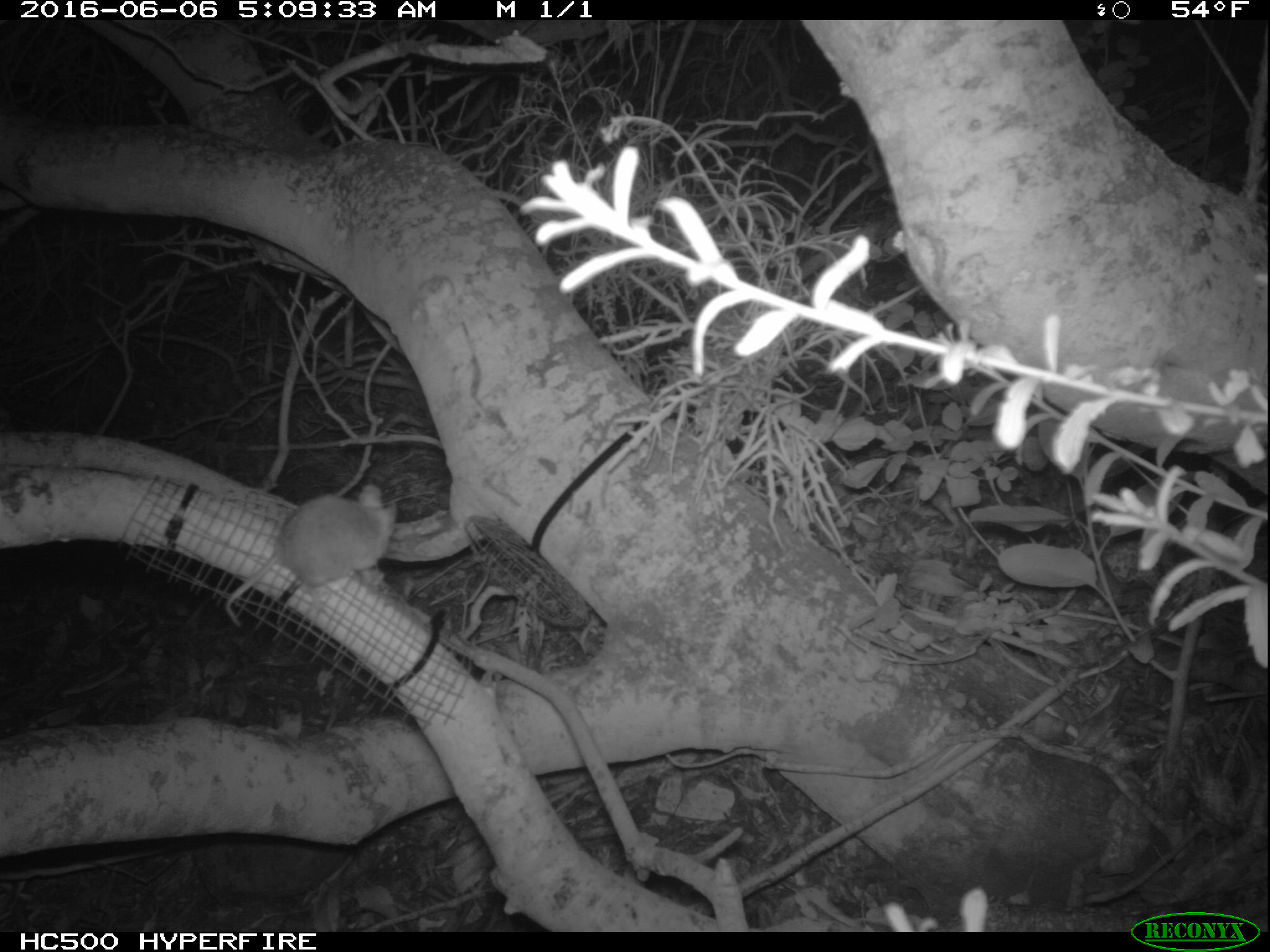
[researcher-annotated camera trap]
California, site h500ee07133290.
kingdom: Animalia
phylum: Chordata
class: Mammalia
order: Rodentia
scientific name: Rodentia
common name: rodent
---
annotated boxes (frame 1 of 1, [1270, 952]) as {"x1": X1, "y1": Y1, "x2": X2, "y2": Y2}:
rodent: {"x1": 224, "y1": 485, "x2": 397, "y2": 627}